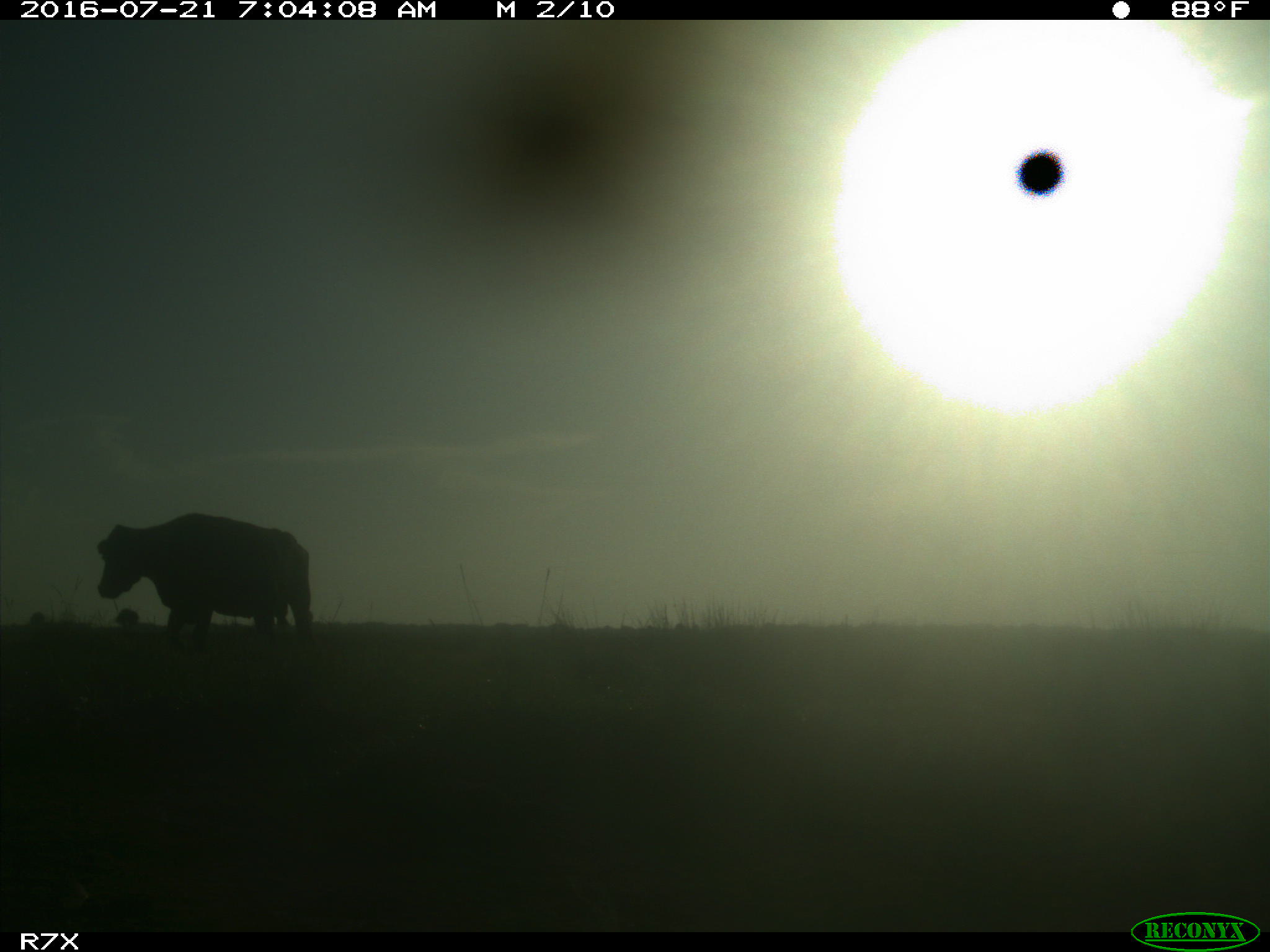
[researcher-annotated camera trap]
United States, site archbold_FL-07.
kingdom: Animalia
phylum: Chordata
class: Mammalia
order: Artiodactyla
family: Bovidae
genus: Bos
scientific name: Bos taurus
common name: domestic cow